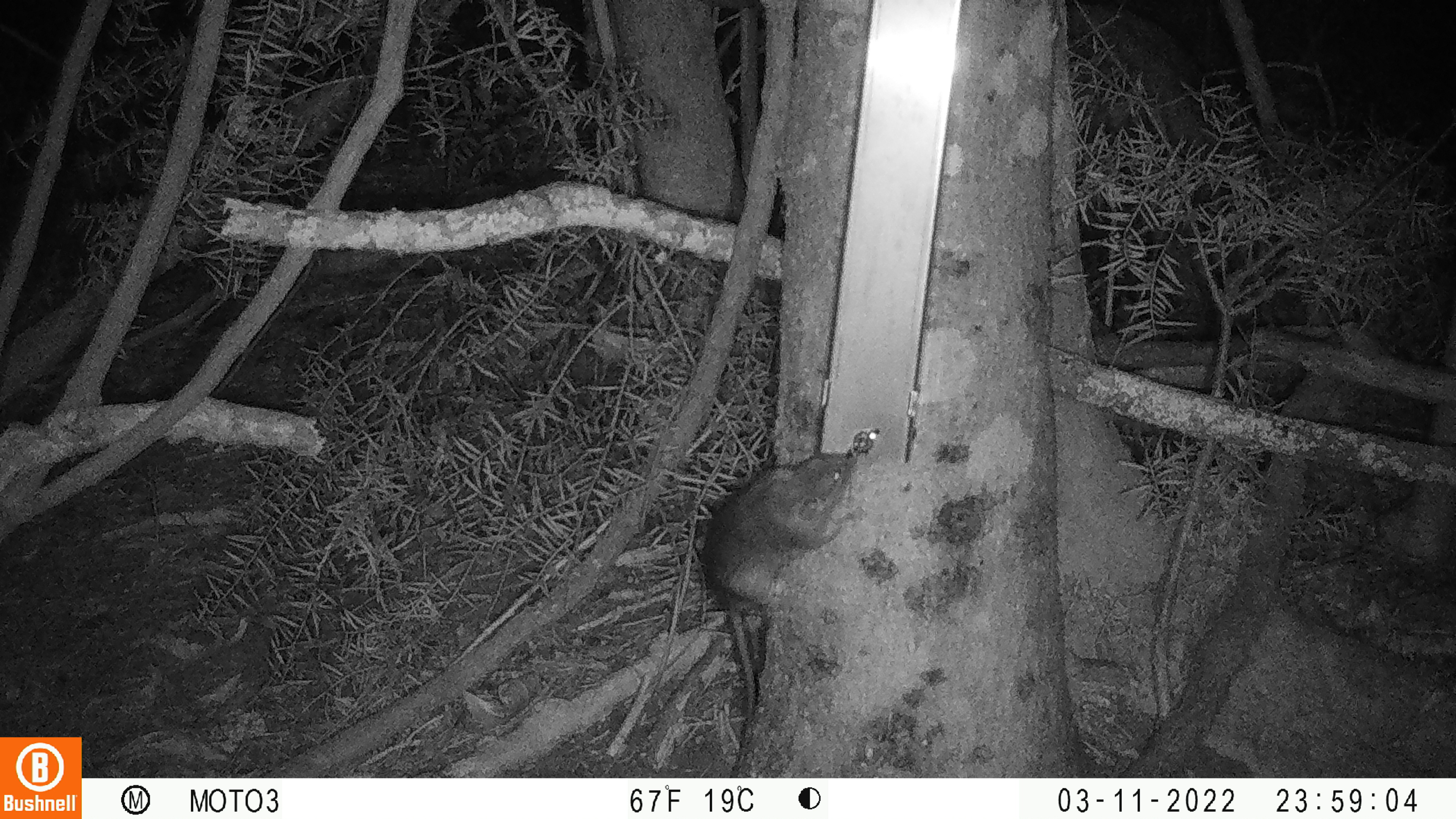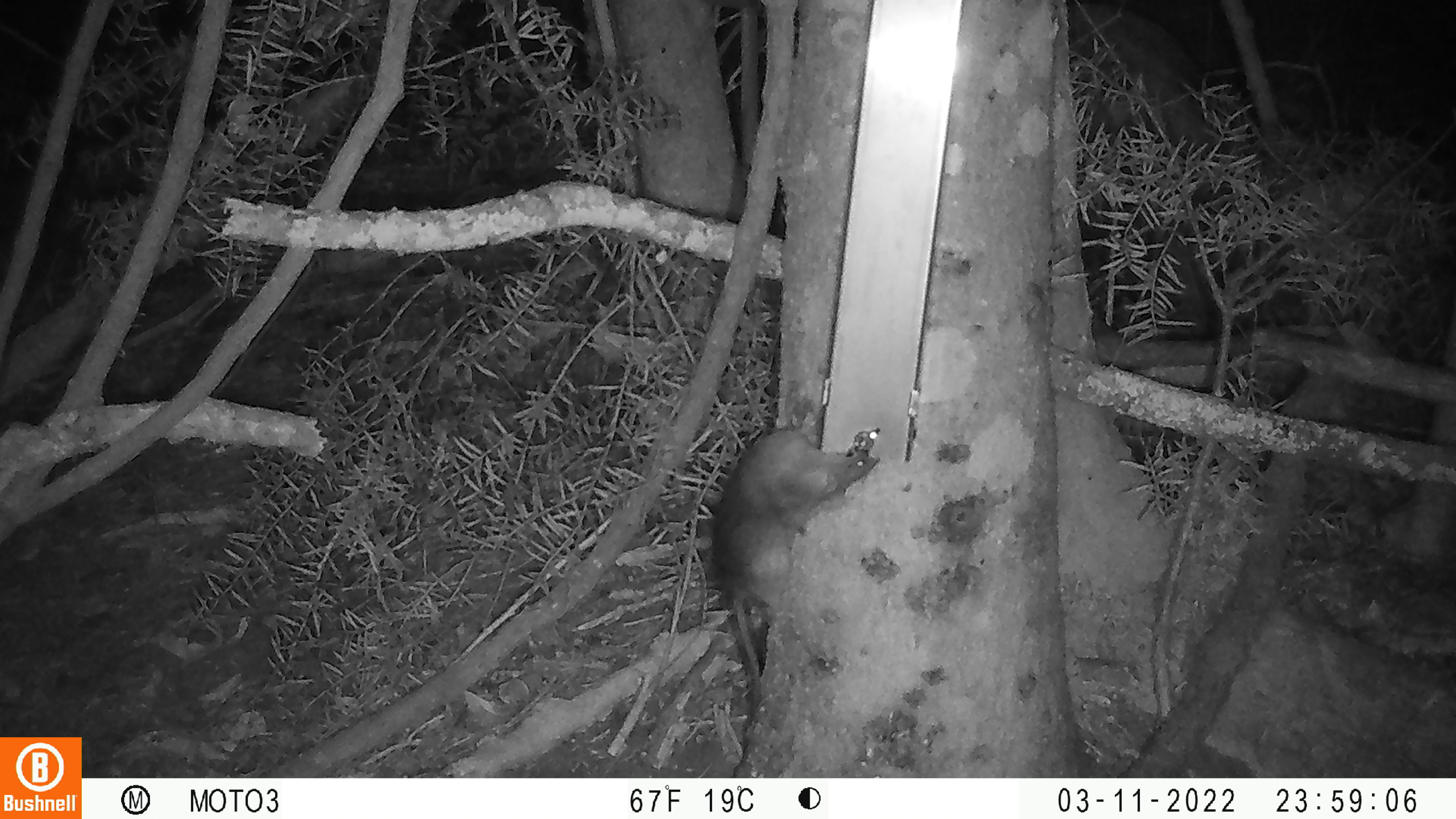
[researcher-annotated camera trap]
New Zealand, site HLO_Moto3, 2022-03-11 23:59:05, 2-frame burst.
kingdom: Animalia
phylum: Chordata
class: Mammalia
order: Rodentia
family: Muridae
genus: Rattus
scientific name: Rattus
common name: rat